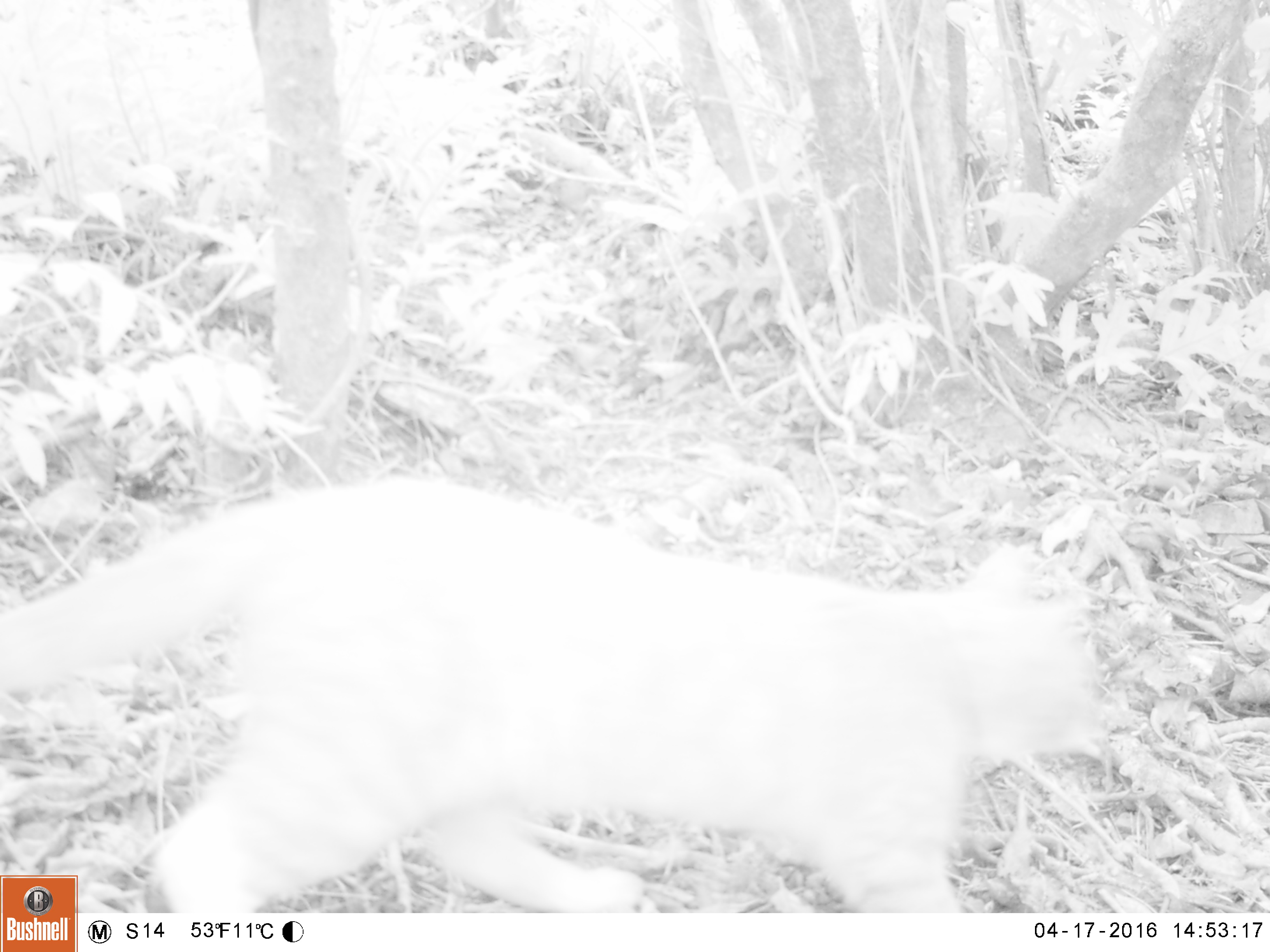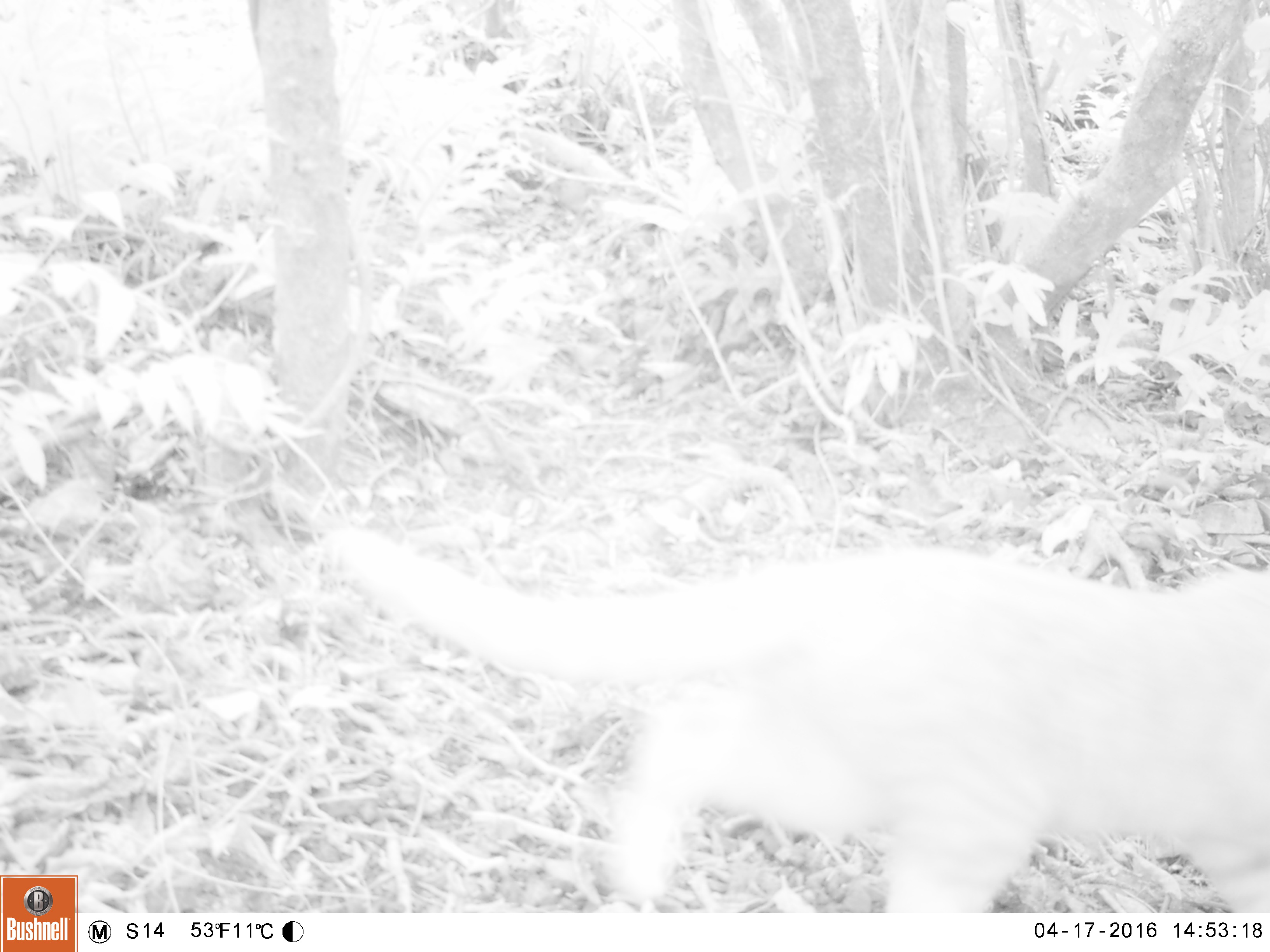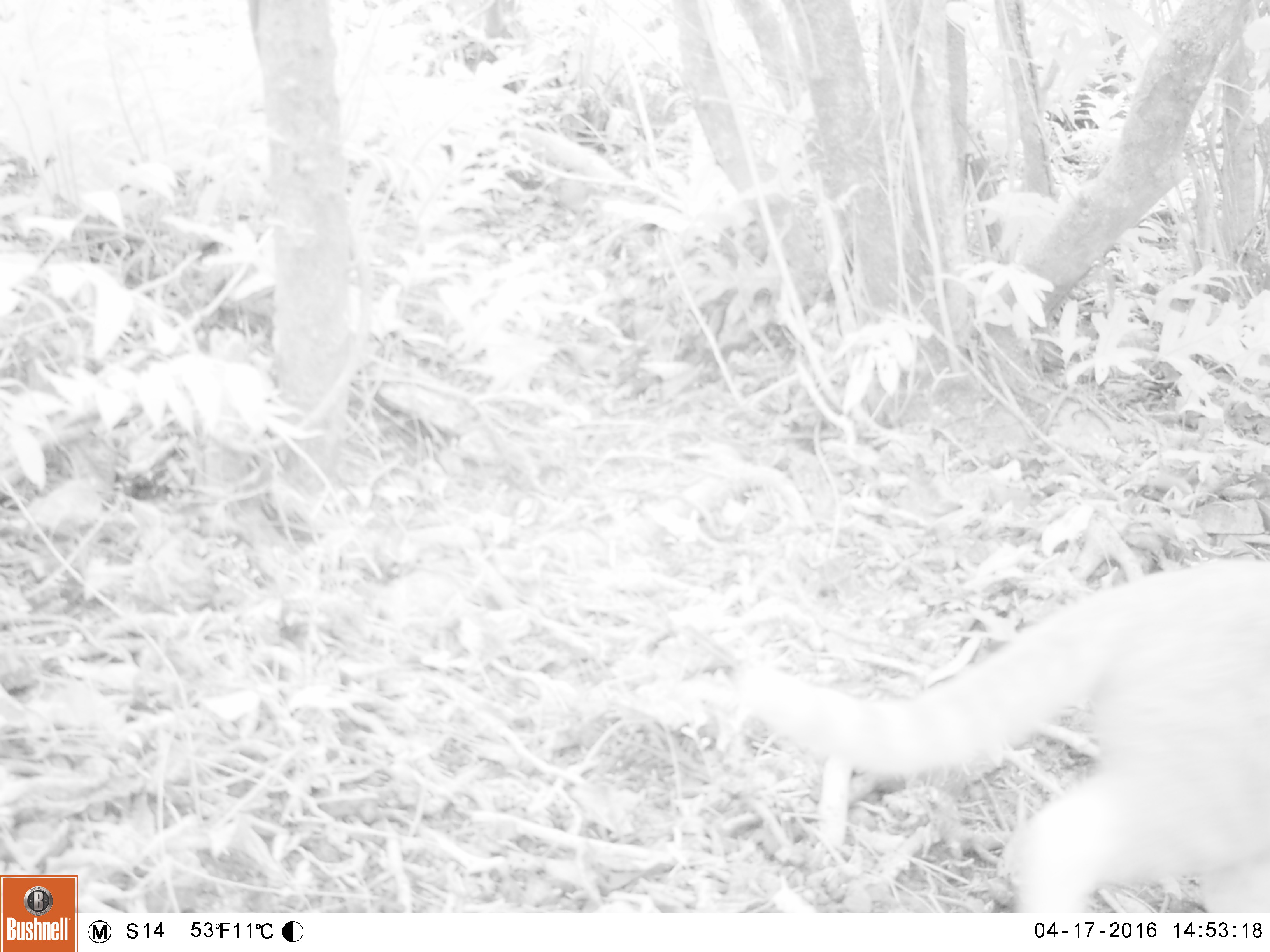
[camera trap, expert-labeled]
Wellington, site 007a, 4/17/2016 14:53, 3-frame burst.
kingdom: Animalia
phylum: Chordata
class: Mammalia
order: Carnivora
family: Felidae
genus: Felis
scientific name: Felis catus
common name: cat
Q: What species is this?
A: Cat (Felis catus).